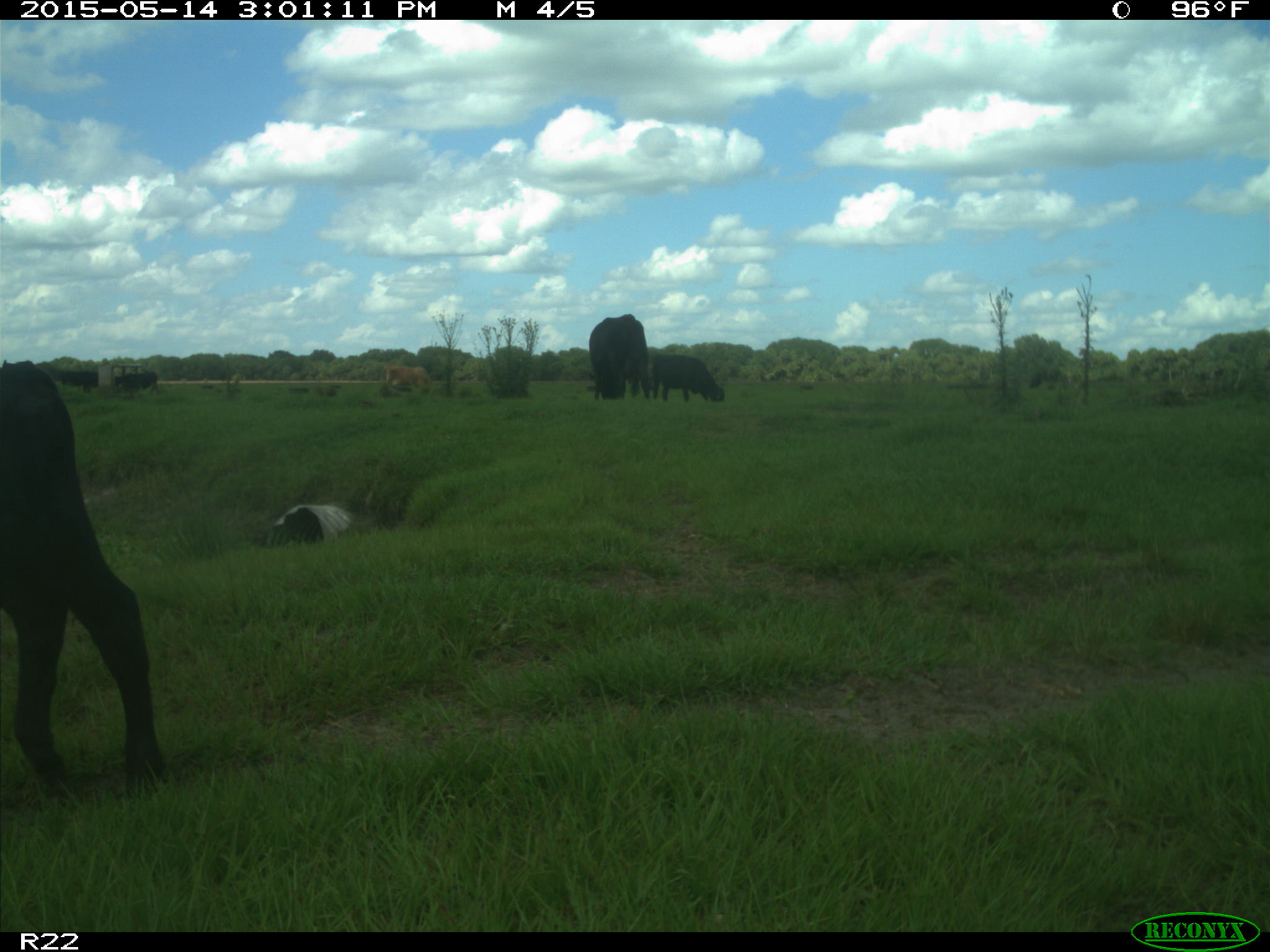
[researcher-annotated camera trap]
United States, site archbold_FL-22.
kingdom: Animalia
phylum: Chordata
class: Mammalia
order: Artiodactyla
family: Bovidae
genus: Bos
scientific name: Bos taurus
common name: domestic cow